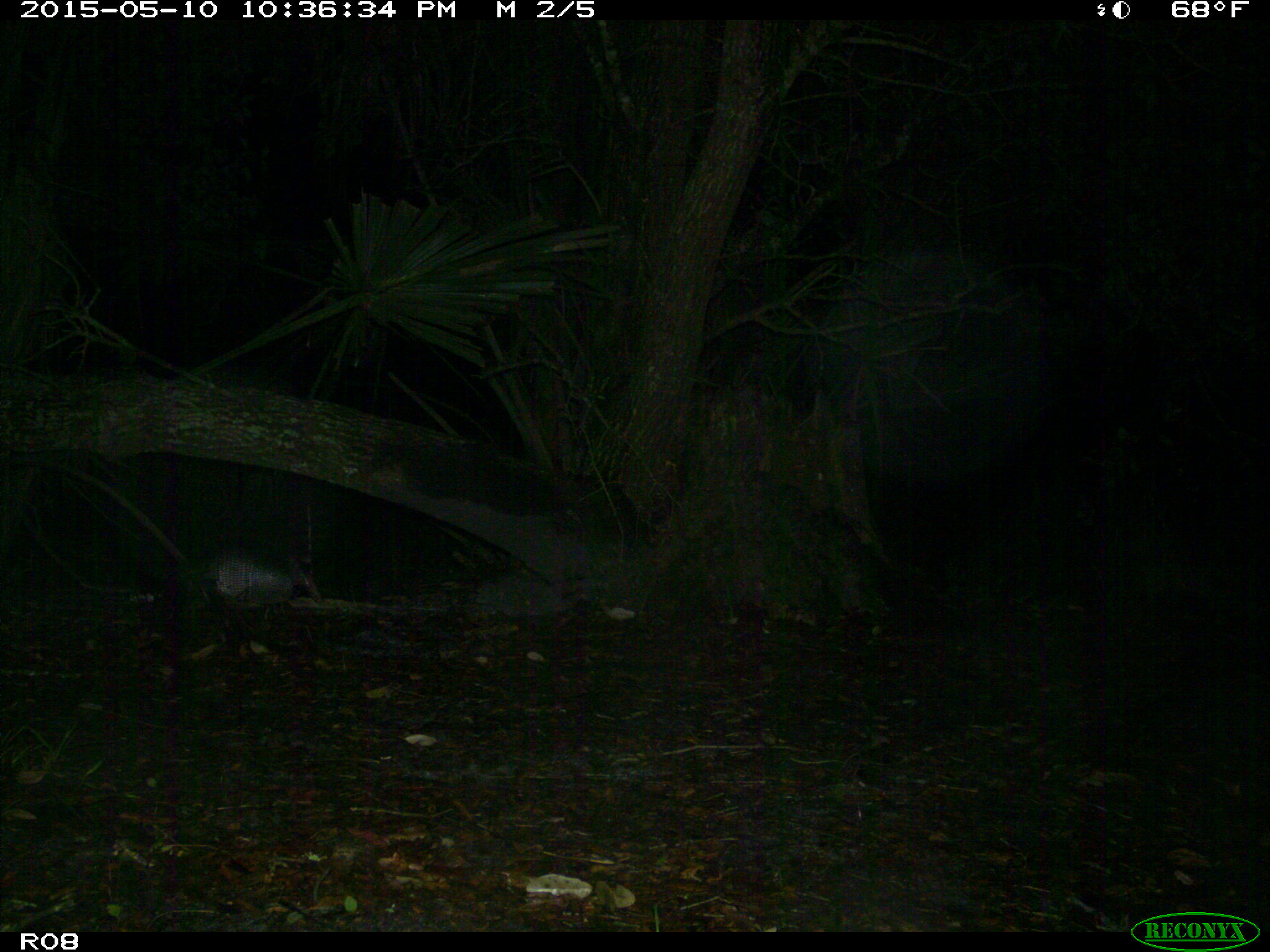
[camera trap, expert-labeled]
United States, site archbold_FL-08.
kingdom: Animalia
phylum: Chordata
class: Mammalia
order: Cingulata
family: Dasypodidae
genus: Dasypus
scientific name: Dasypus novemcinctus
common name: nine-banded armadillo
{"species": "Dasypus novemcinctus (nine-banded armadillo)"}